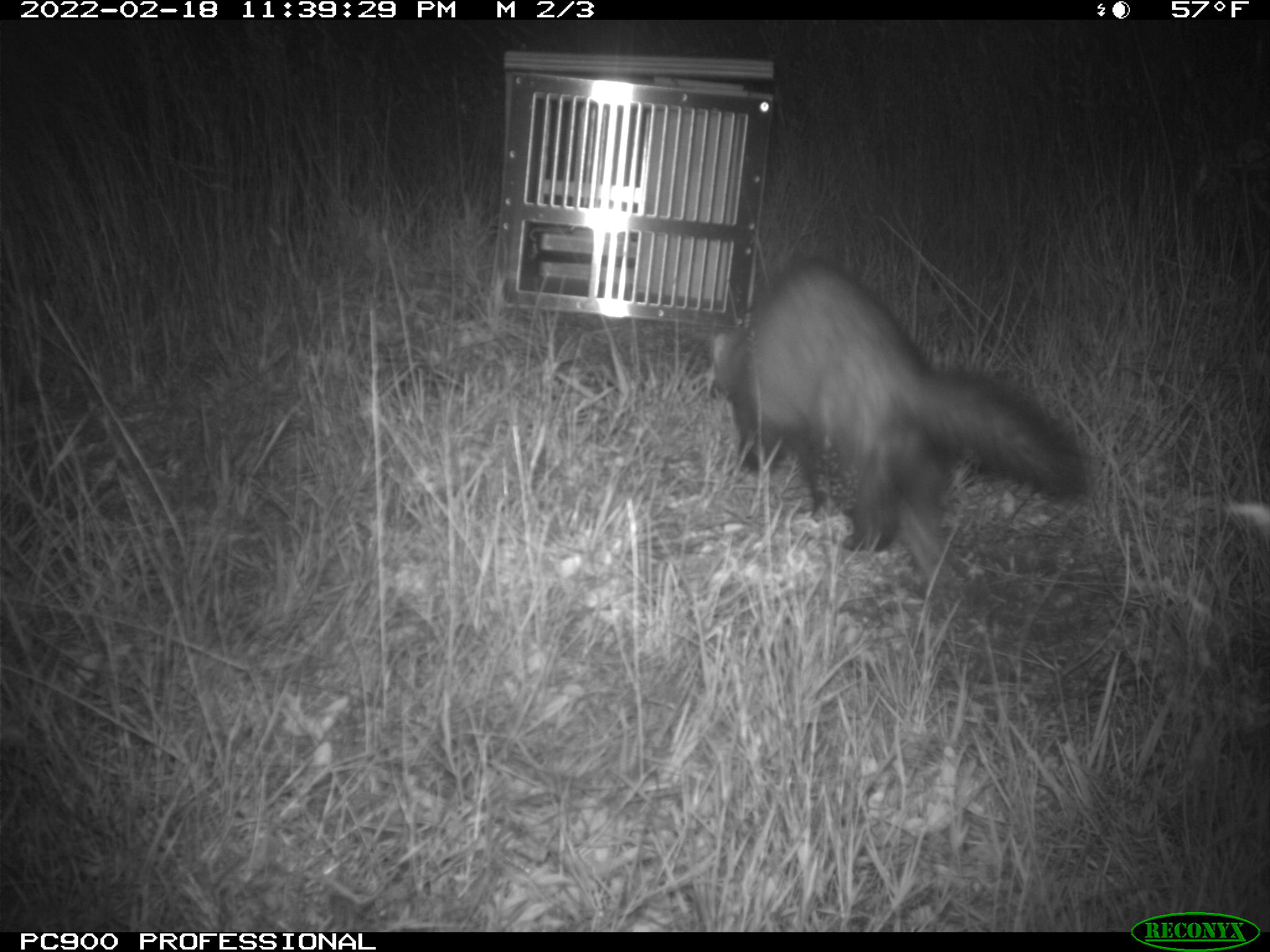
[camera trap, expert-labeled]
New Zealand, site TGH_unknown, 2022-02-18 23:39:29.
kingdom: Animalia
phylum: Chordata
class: Mammalia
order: Carnivora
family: Mustelidae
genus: Mustela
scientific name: Mustela furo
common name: ferret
Ferret (Mustela furo).